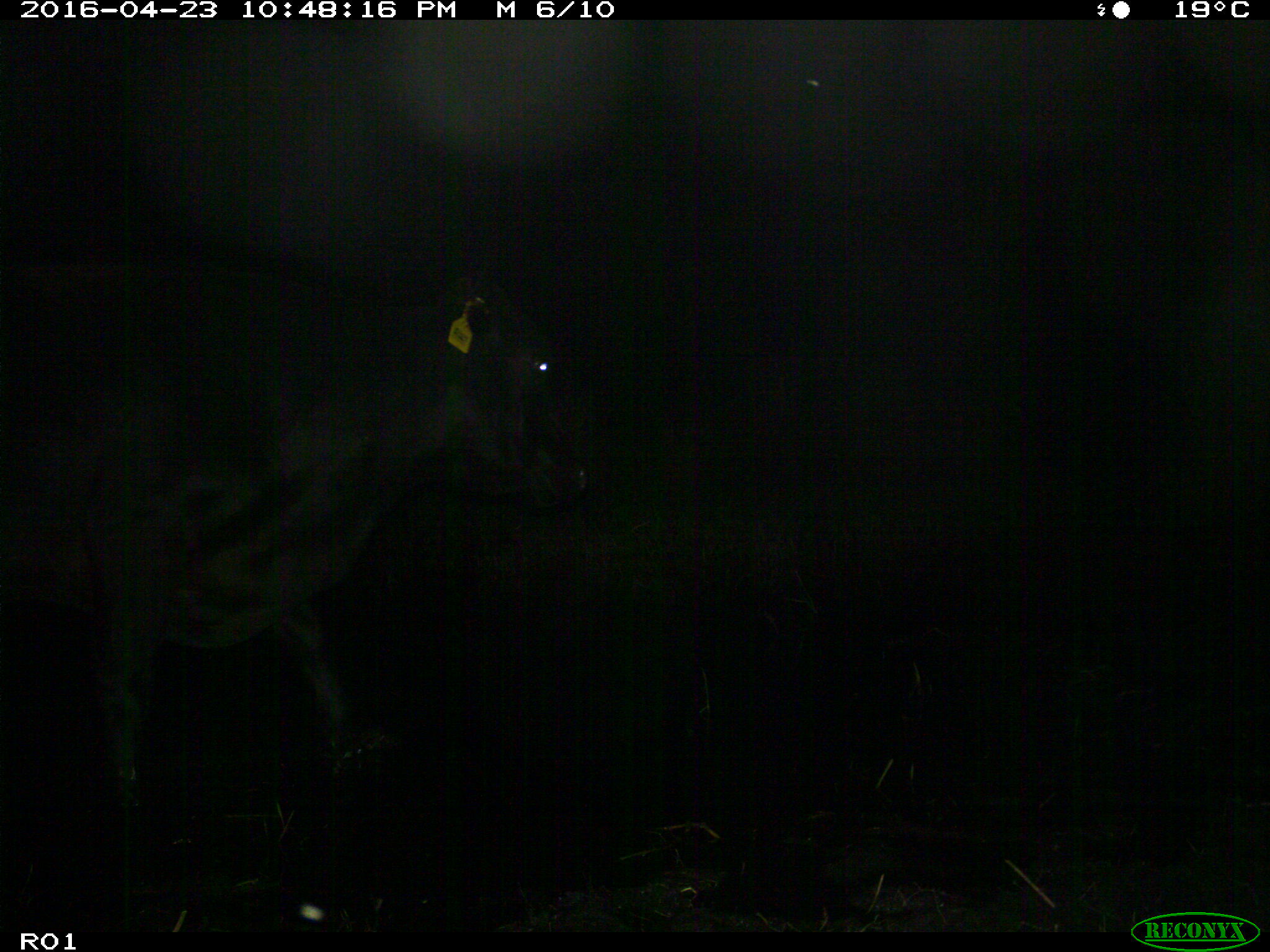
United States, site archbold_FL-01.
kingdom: Animalia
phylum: Chordata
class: Mammalia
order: Artiodactyla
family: Bovidae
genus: Bos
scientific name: Bos taurus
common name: domestic cow